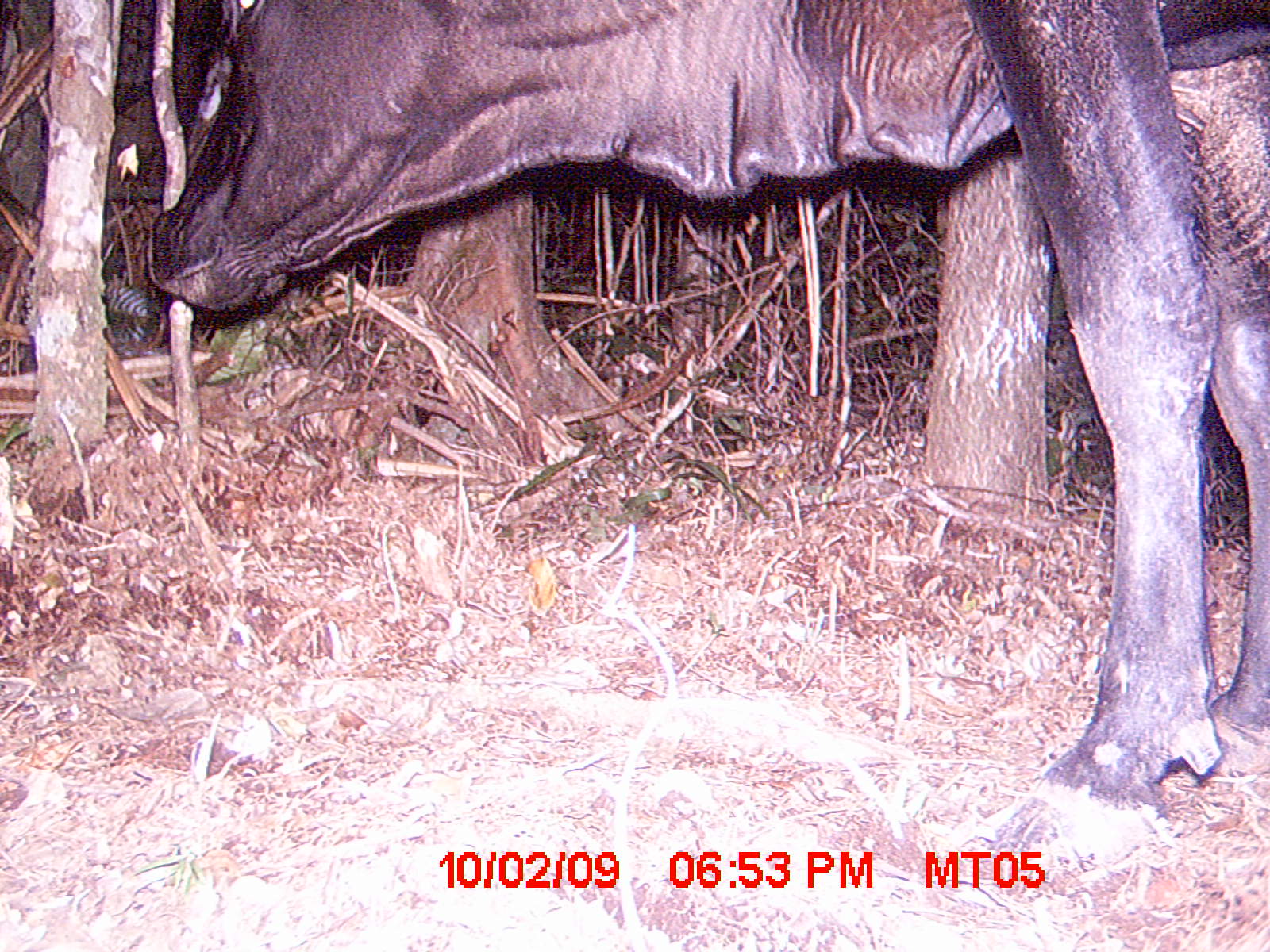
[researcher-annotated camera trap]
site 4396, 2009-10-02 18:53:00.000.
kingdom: Animalia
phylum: Chordata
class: Mammalia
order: Artiodactyla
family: Bovidae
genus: Bos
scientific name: Bos taurus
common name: domestic cattle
Bos taurus (domestic cattle), count 1.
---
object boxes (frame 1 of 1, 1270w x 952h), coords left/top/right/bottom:
bos taurus: 143/0/1269/868